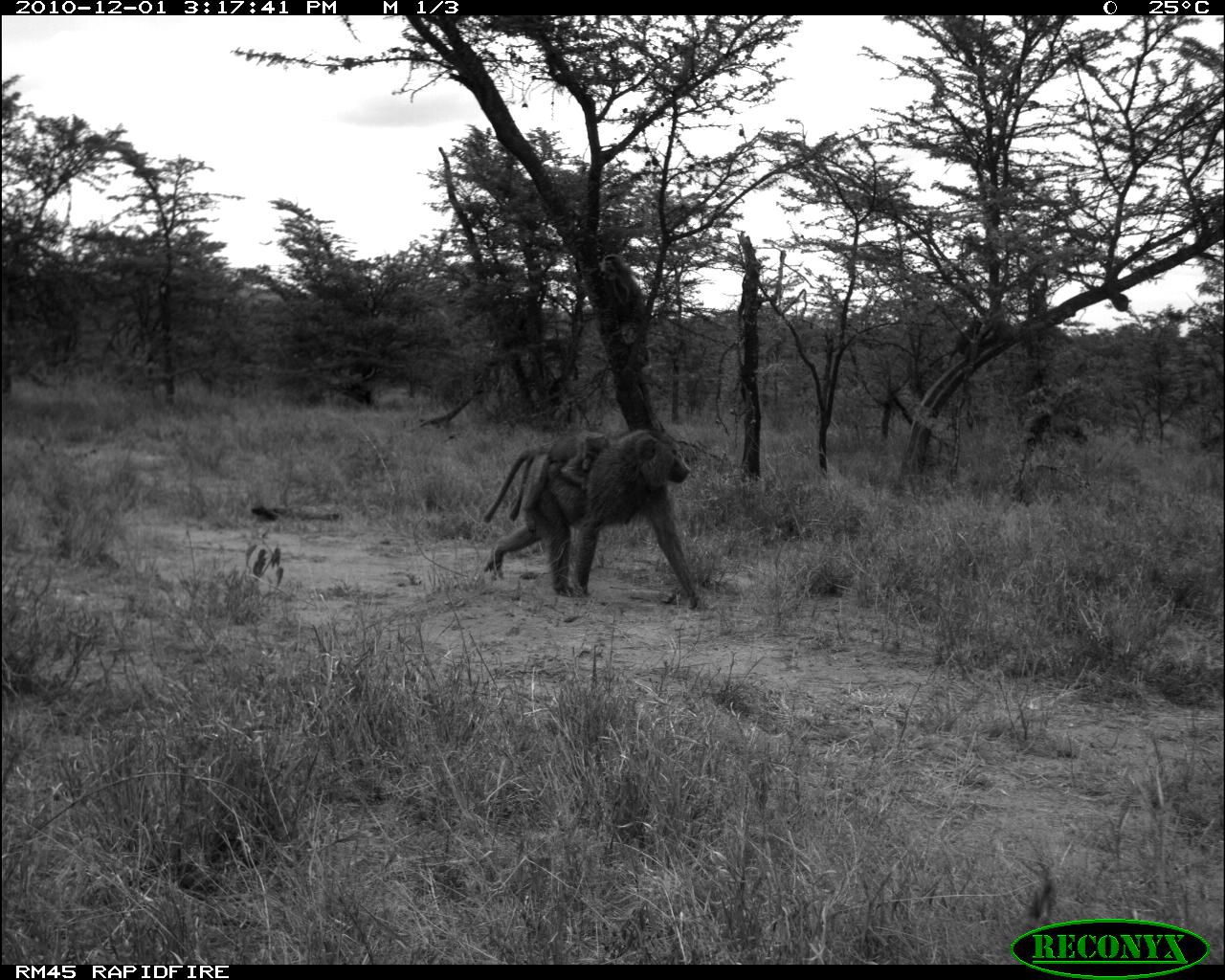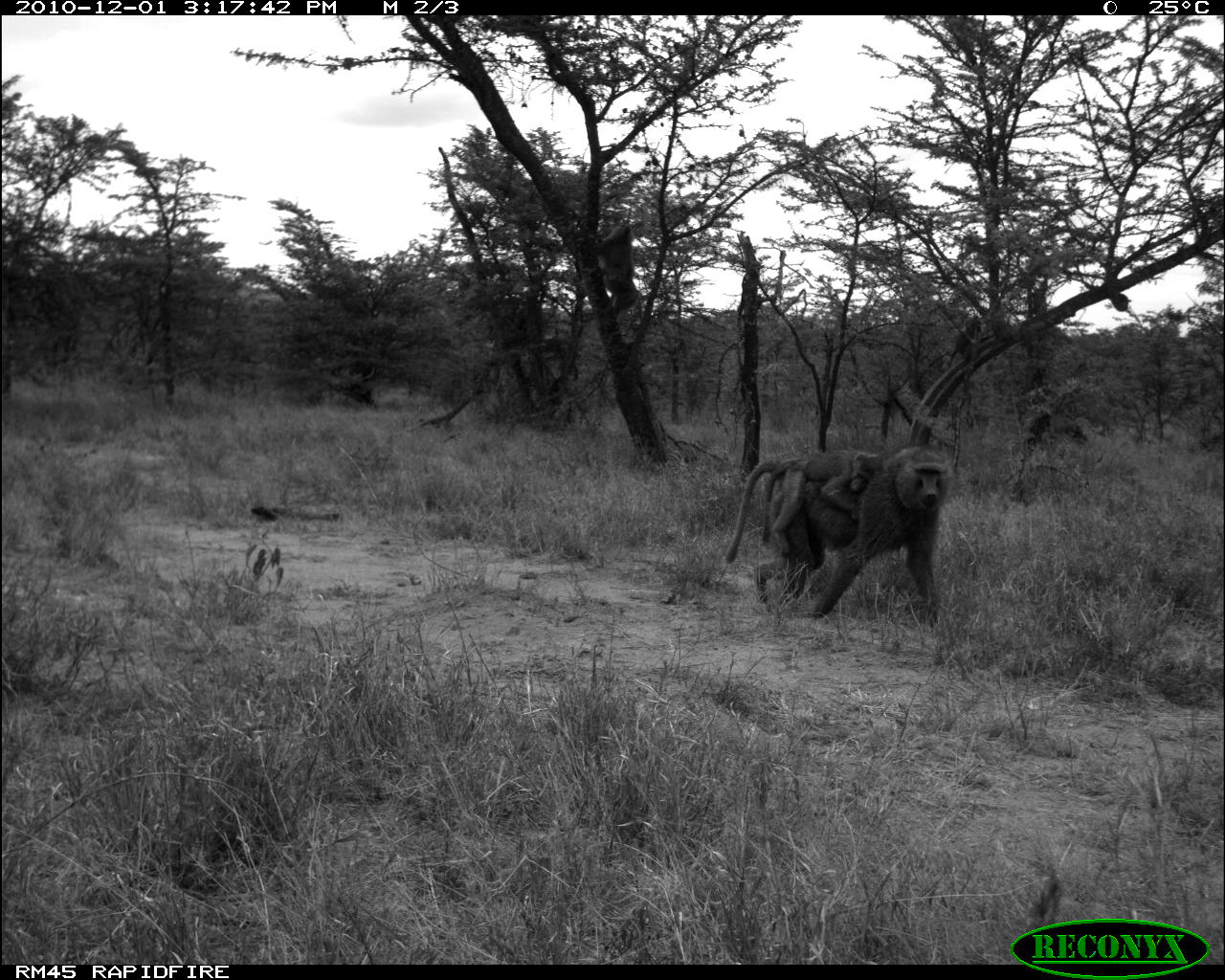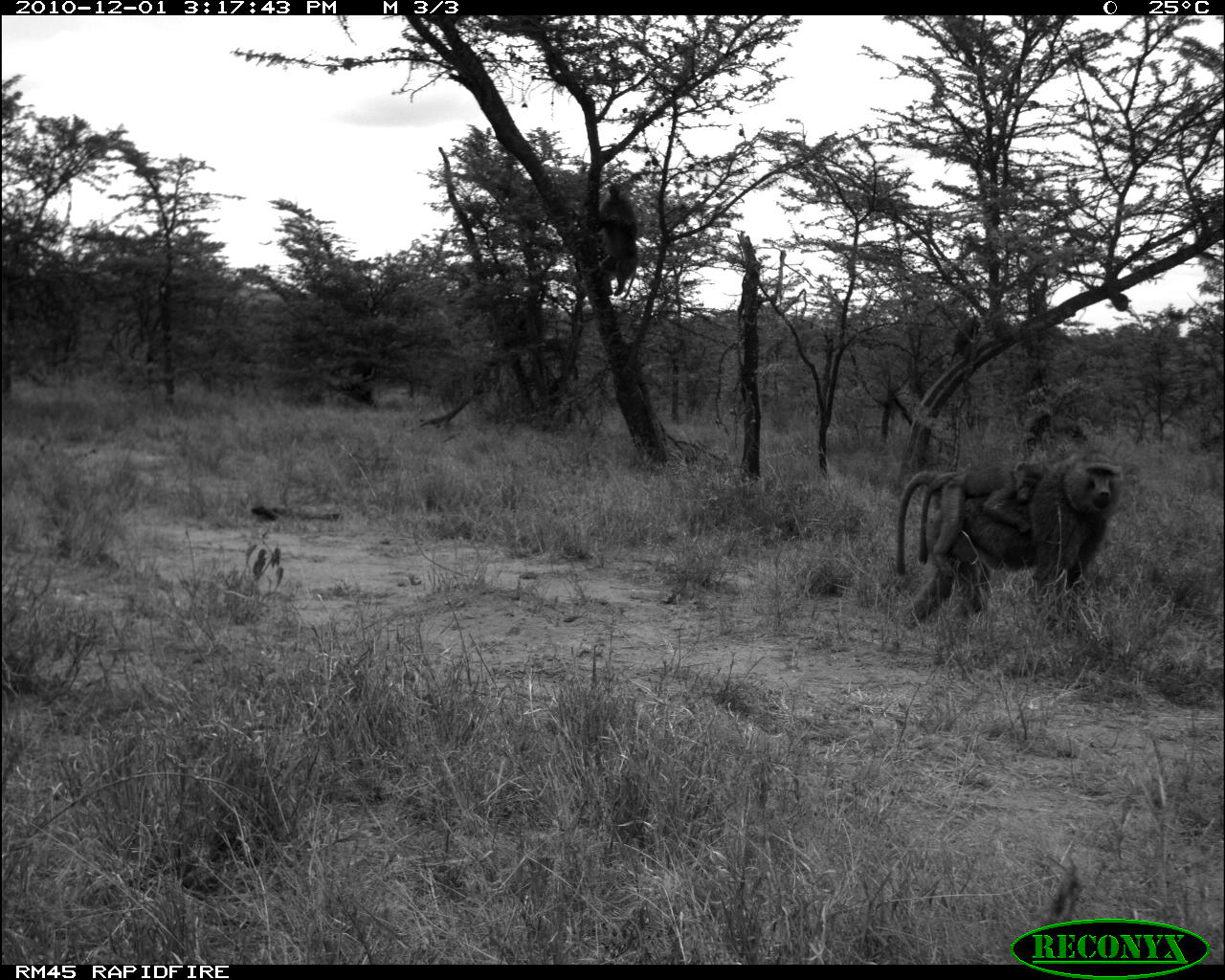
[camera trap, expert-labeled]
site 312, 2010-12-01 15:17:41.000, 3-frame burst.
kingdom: Animalia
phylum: Chordata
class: Mammalia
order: Primates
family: Cercopithecidae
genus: Papio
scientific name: Papio anubis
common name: olive baboon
Papio anubis (olive baboon), count 3.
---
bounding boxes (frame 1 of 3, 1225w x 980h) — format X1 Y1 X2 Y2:
papio anubis: 481 427 700 610; 507 429 609 520; 600 253 646 345; 949 318 980 364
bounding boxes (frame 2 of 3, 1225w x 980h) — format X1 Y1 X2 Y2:
papio anubis: 724 443 955 628; 760 445 882 554; 581 222 643 318; 949 314 982 365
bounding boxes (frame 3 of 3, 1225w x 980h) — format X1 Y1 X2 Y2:
papio anubis: 894 446 1125 631; 917 458 1049 566; 596 181 640 297; 950 316 981 366